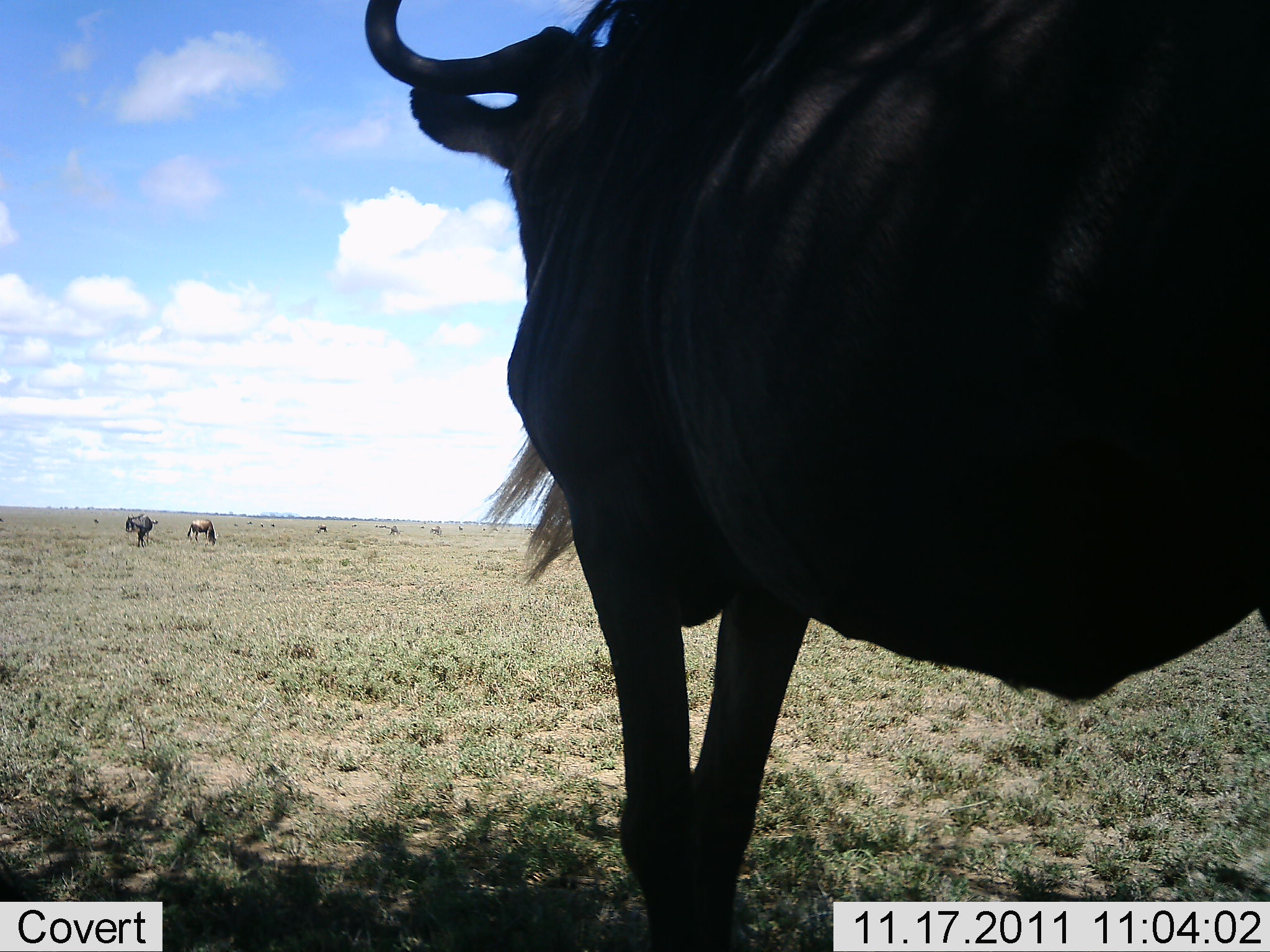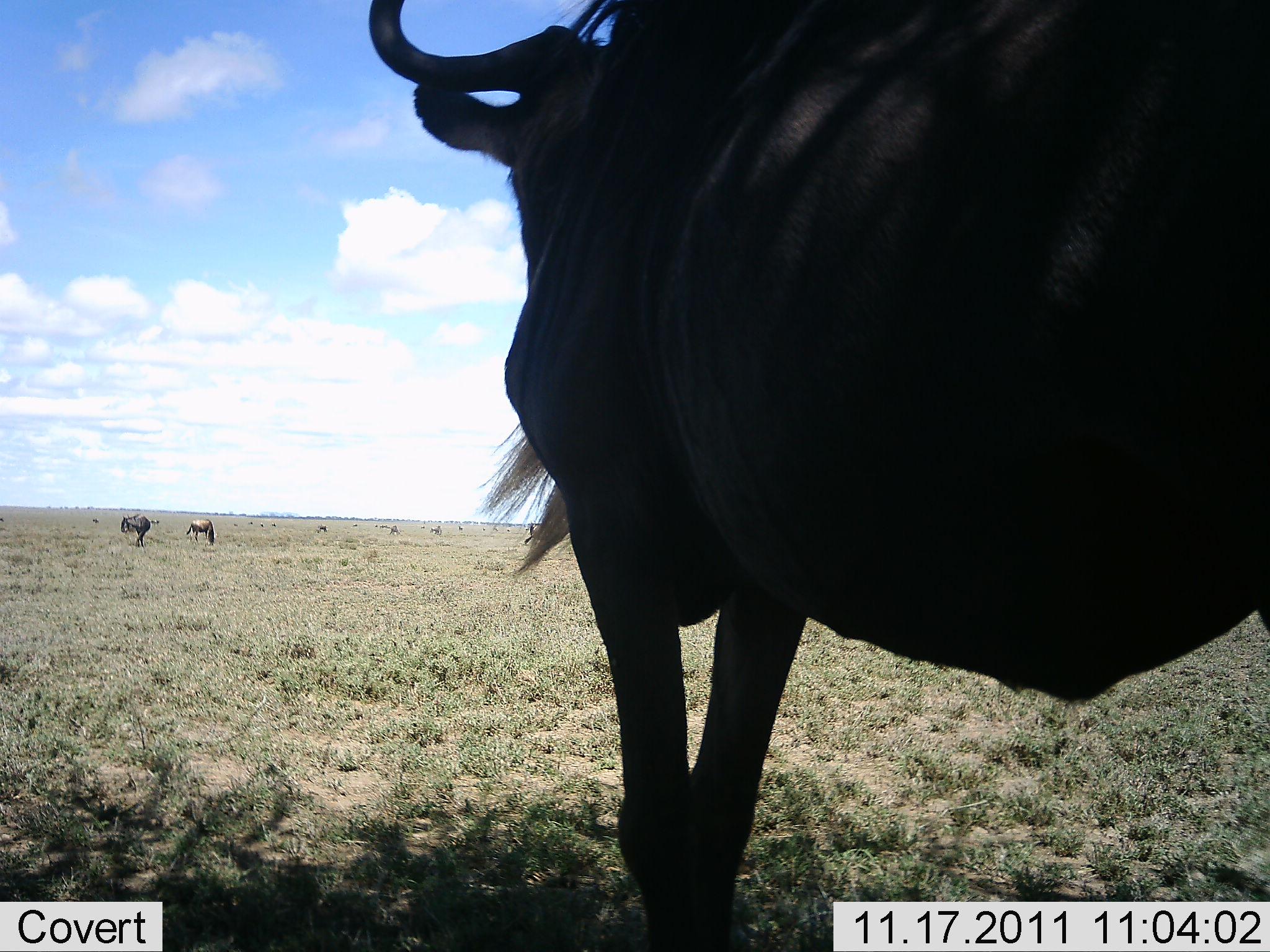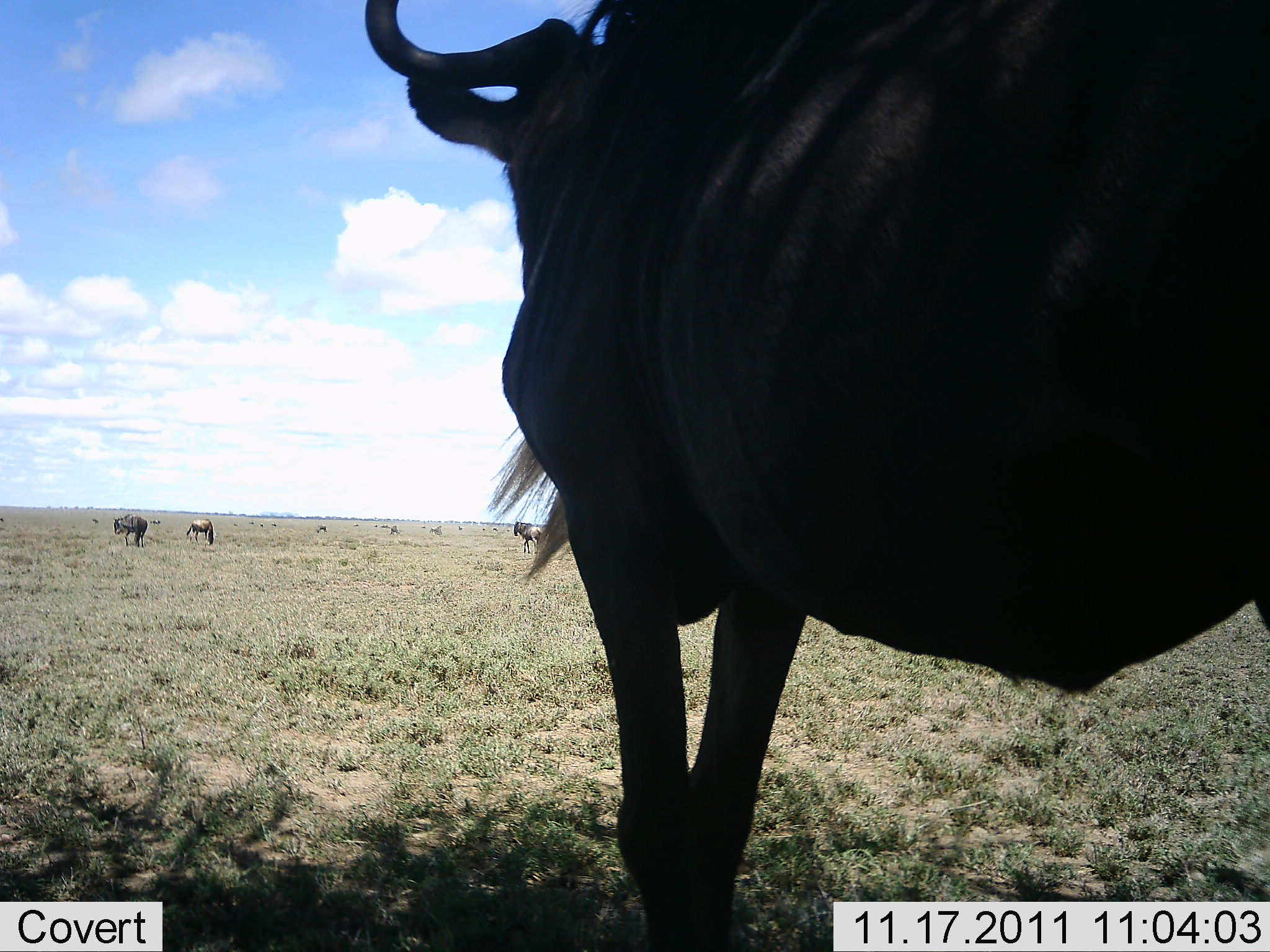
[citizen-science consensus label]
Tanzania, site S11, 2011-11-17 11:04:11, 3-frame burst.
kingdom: Animalia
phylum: Chordata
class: Mammalia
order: Artiodactyla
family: Bovidae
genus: Connochaetes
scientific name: Connochaetes taurinus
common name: blue wildebeest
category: wildebeest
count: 4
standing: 92%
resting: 0%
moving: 8%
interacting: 0%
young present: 0%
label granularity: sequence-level